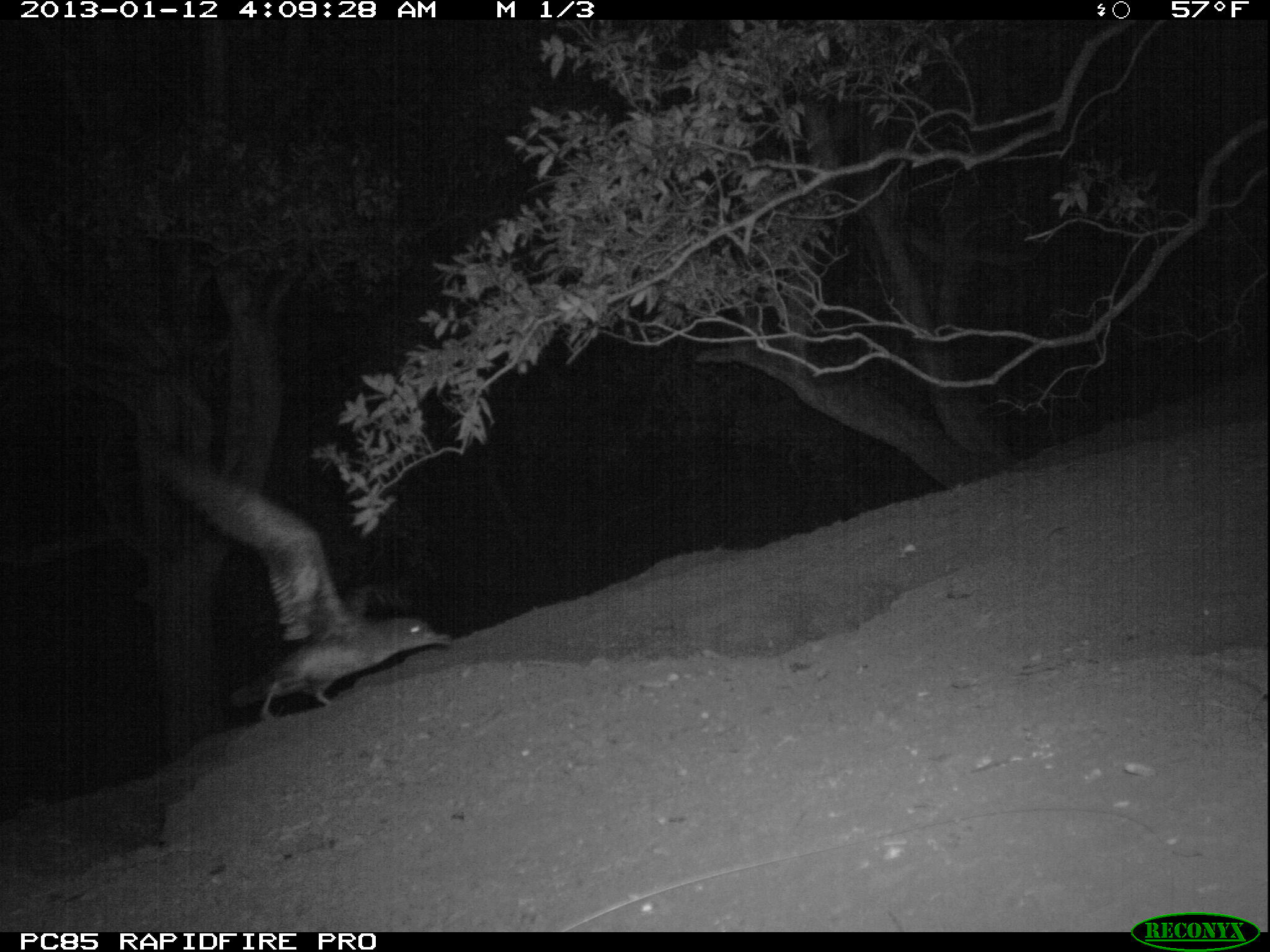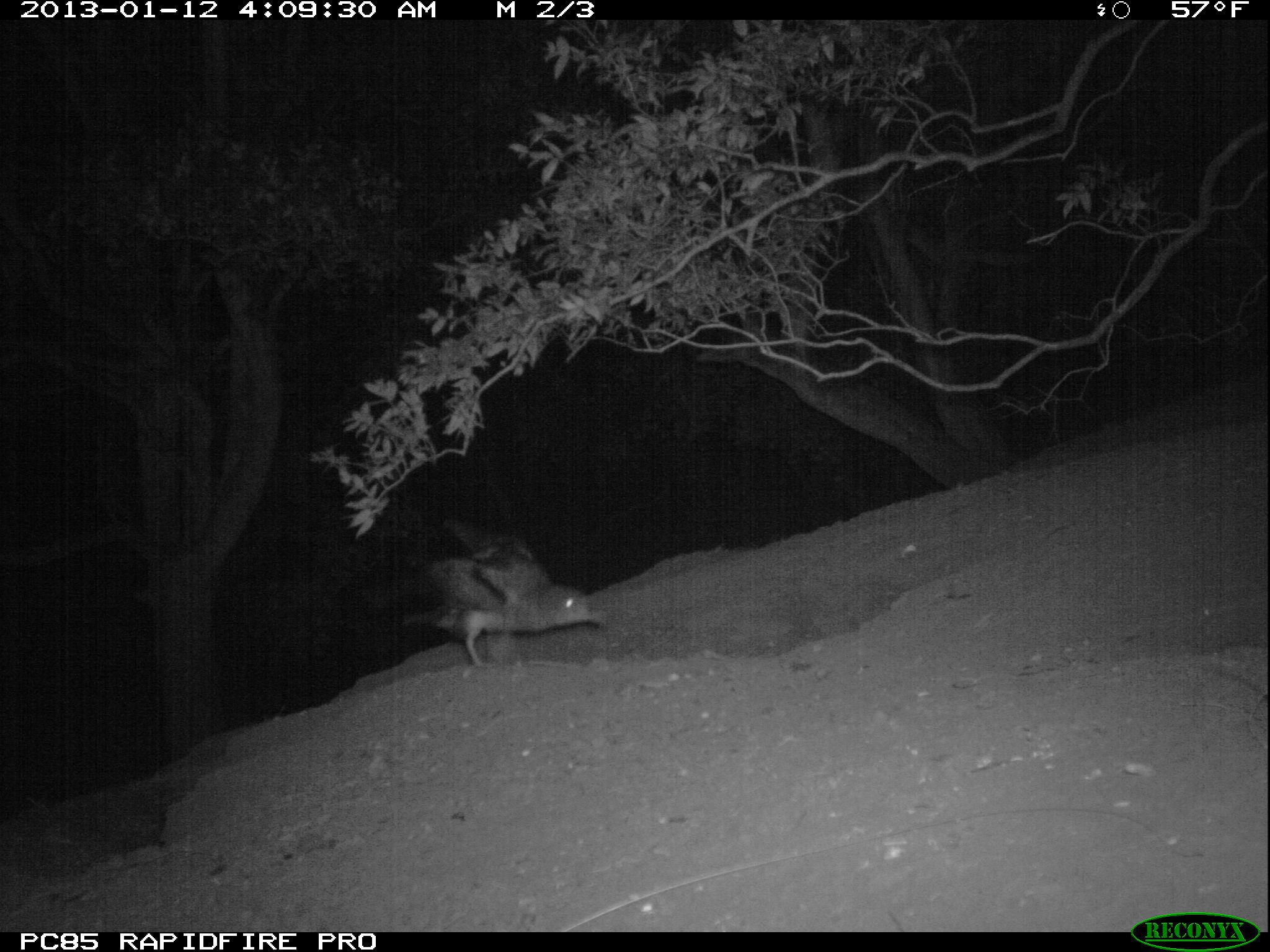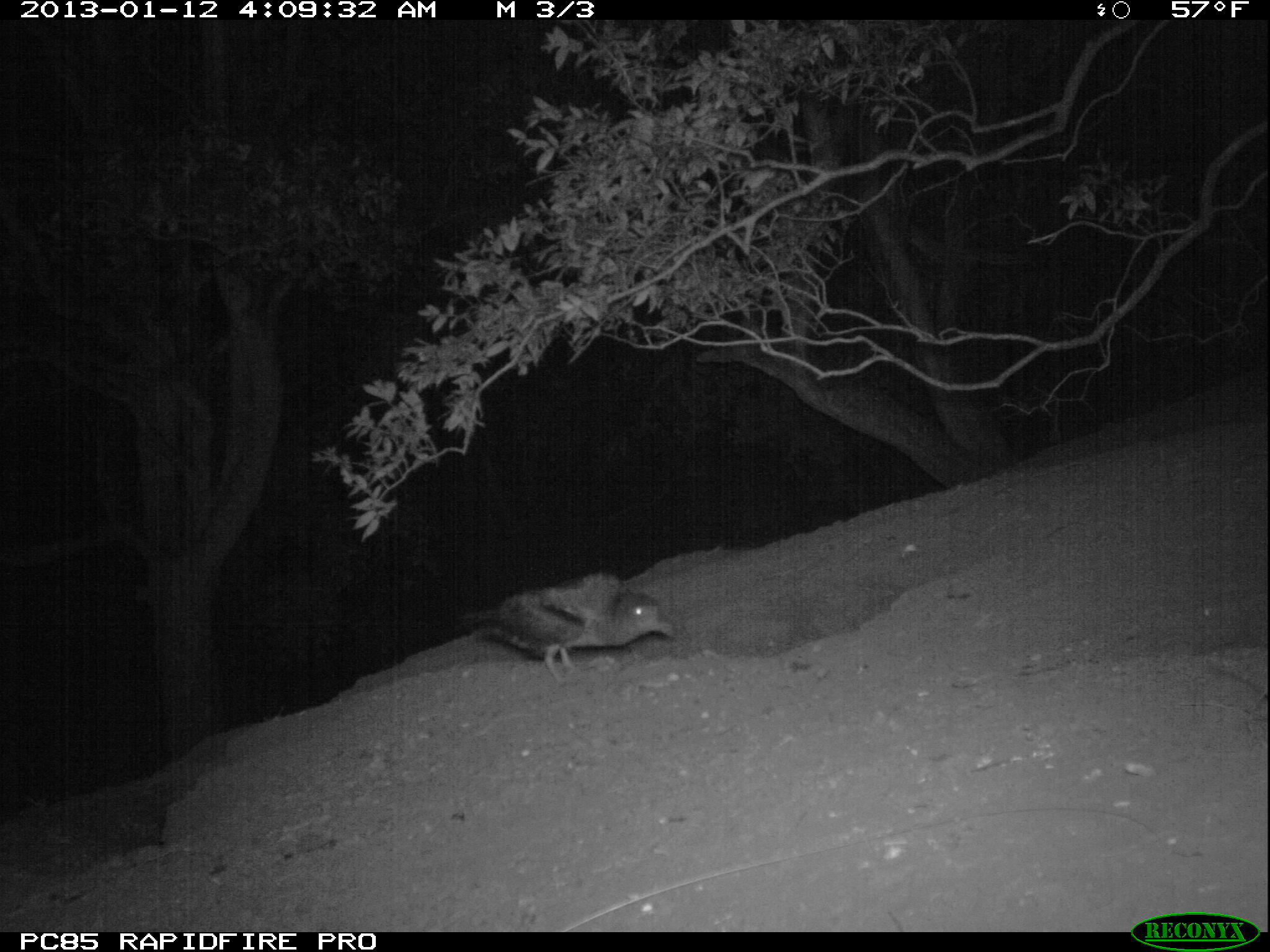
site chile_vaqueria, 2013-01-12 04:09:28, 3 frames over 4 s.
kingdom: Animalia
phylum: Chordata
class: Aves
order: Procellariiformes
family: Procellariidae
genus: Calonectris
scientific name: Calonectris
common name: shearwater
Shearwater (Calonectris).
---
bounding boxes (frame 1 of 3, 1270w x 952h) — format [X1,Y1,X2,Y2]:
shearwater: [144,451,446,728]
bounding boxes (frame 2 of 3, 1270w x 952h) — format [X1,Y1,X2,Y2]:
shearwater: [409,518,596,672]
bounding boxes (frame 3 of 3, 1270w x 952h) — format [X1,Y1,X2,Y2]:
shearwater: [458,570,670,682]